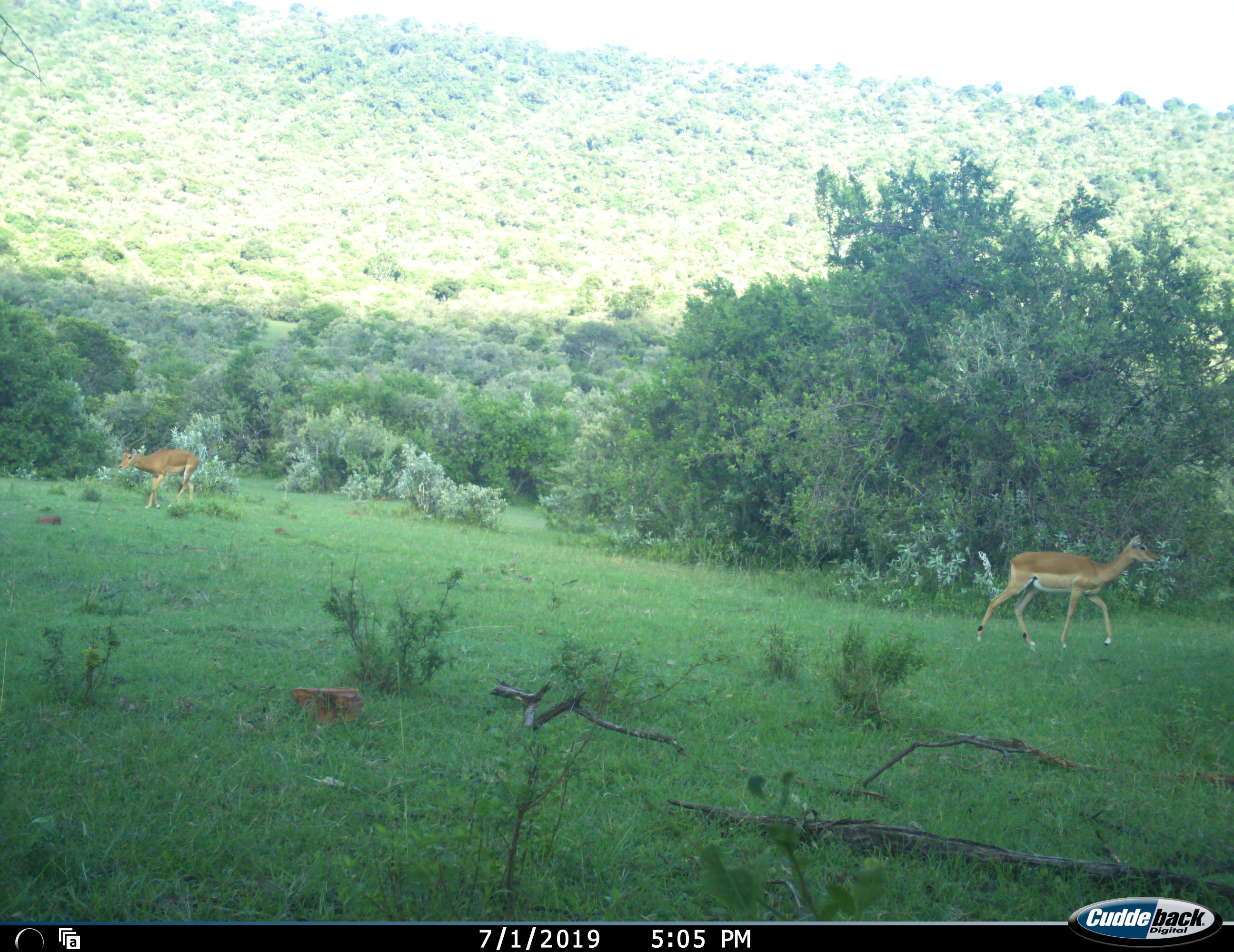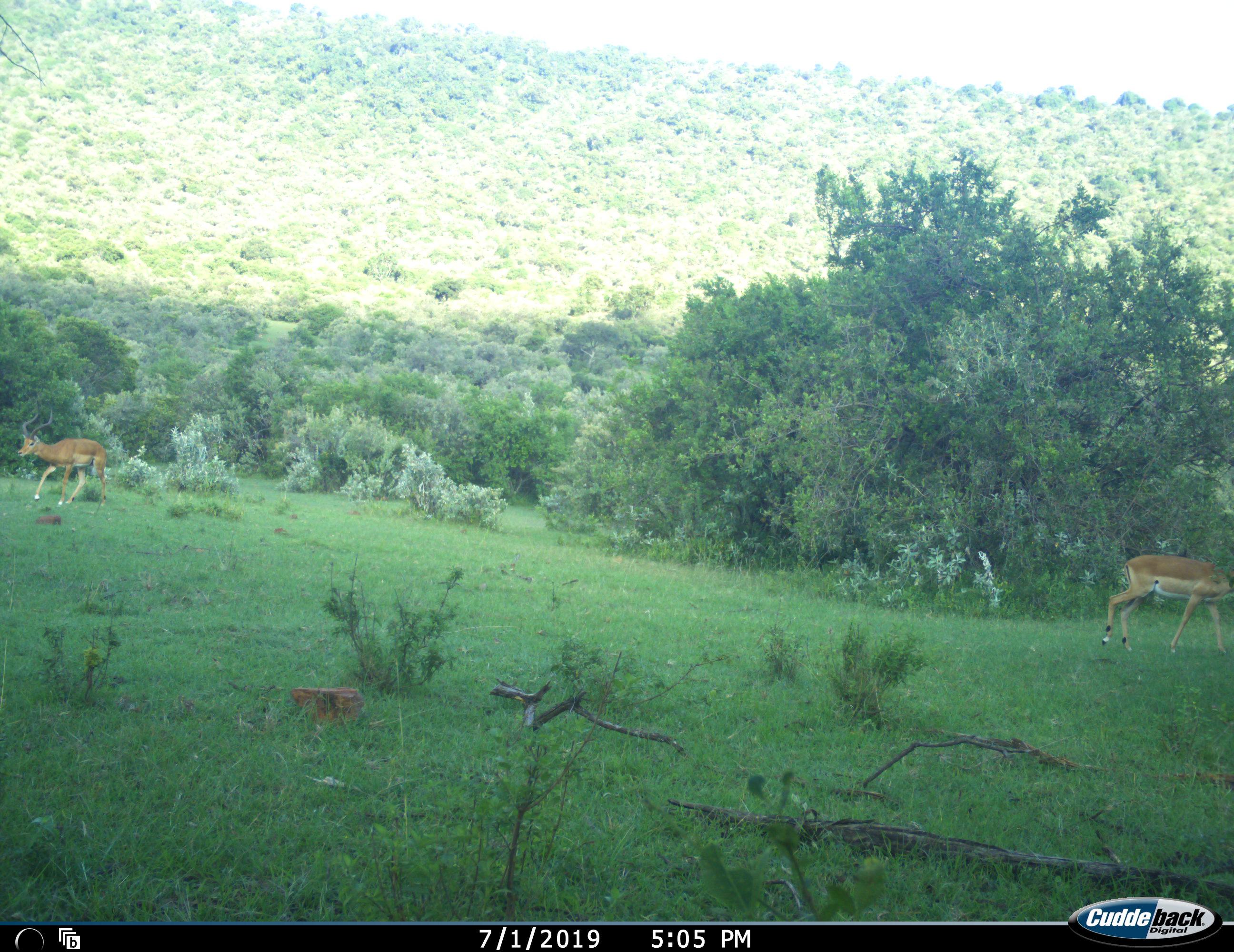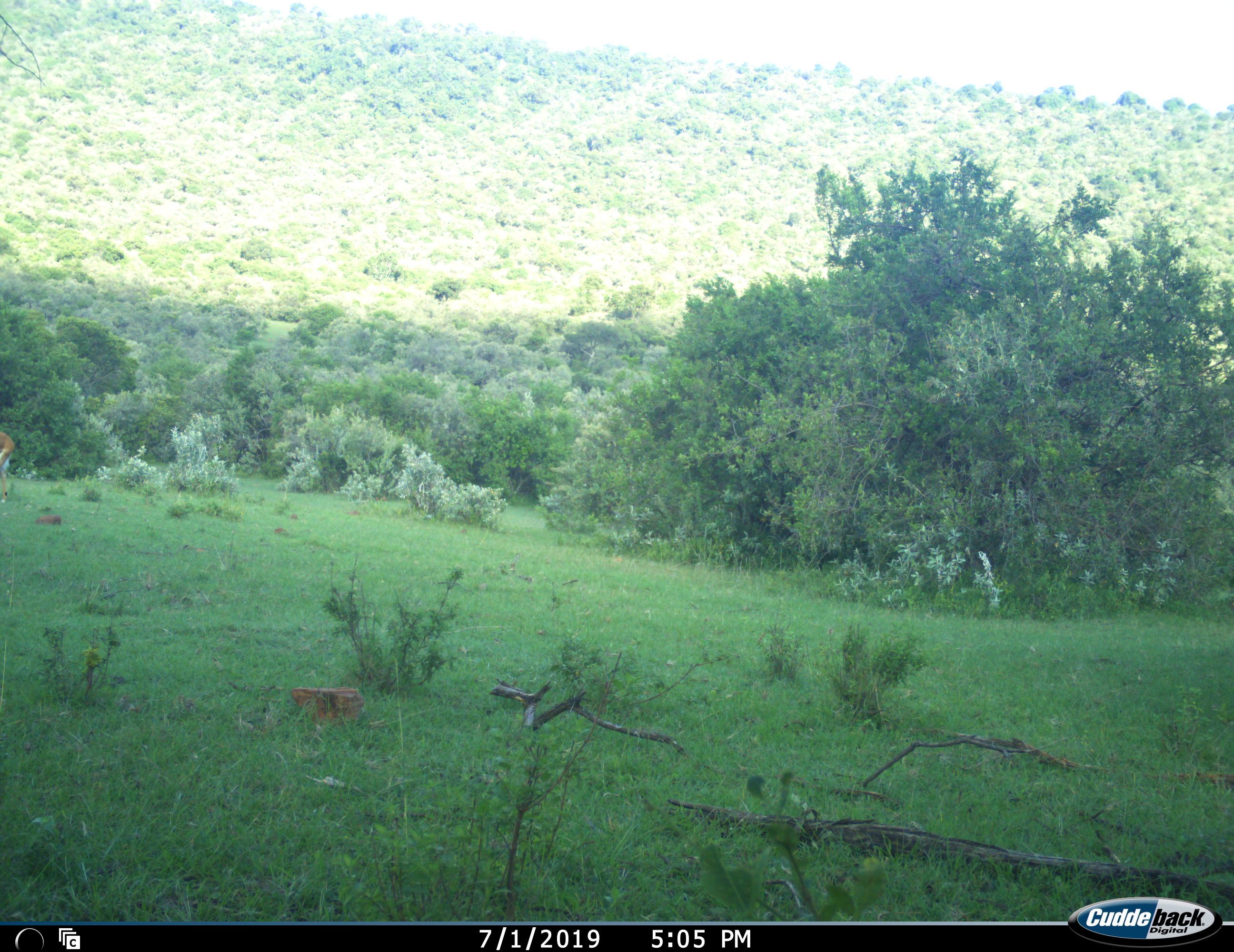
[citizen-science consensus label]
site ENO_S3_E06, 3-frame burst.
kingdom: Animalia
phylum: Chordata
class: Mammalia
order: Artiodactyla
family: Bovidae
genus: Aepyceros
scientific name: Aepyceros melampus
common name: impala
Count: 2.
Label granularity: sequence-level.